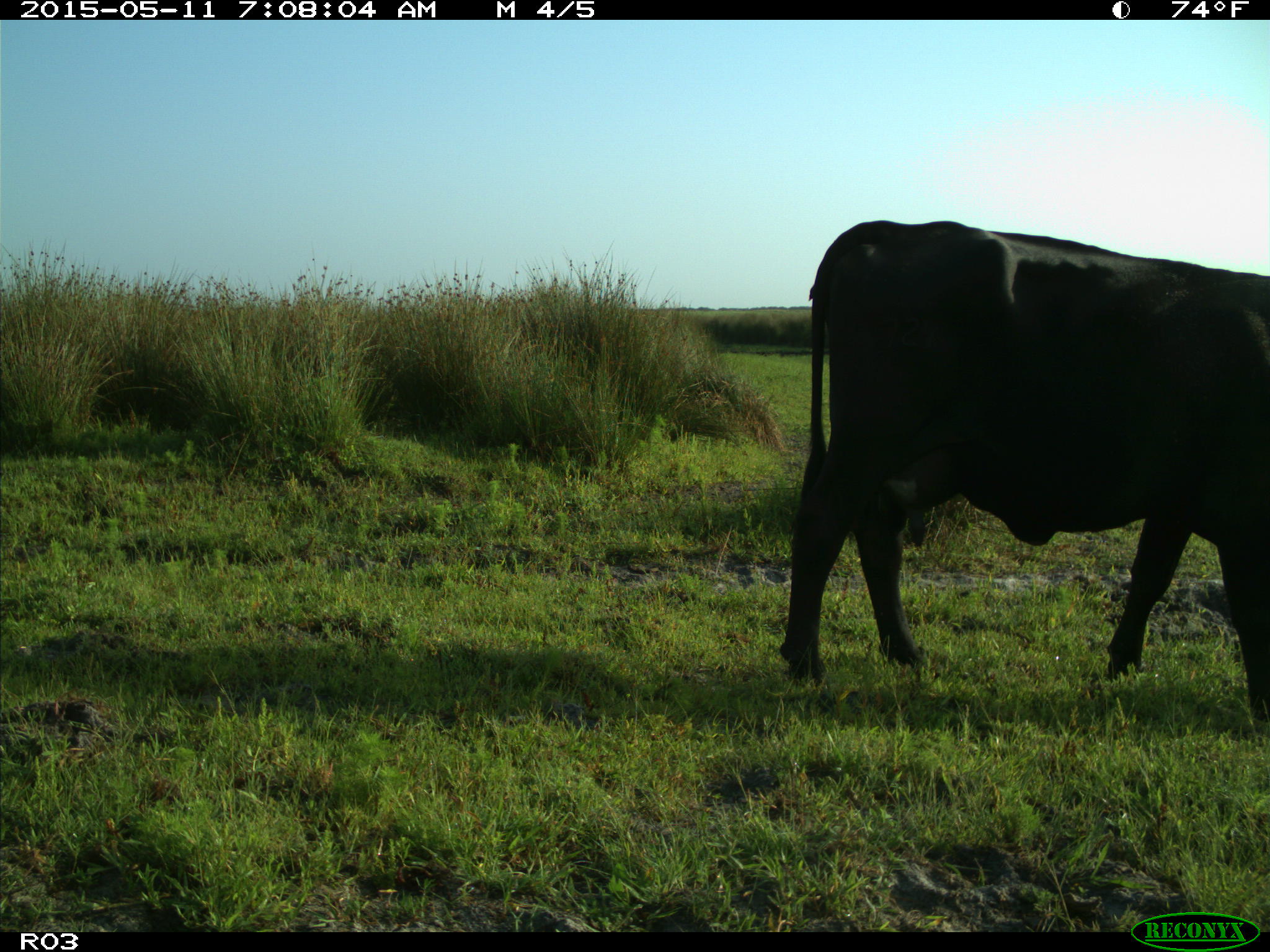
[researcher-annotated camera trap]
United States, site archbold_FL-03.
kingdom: Animalia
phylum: Chordata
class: Mammalia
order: Artiodactyla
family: Bovidae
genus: Bos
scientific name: Bos taurus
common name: domestic cow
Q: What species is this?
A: Bos taurus (domestic cow).